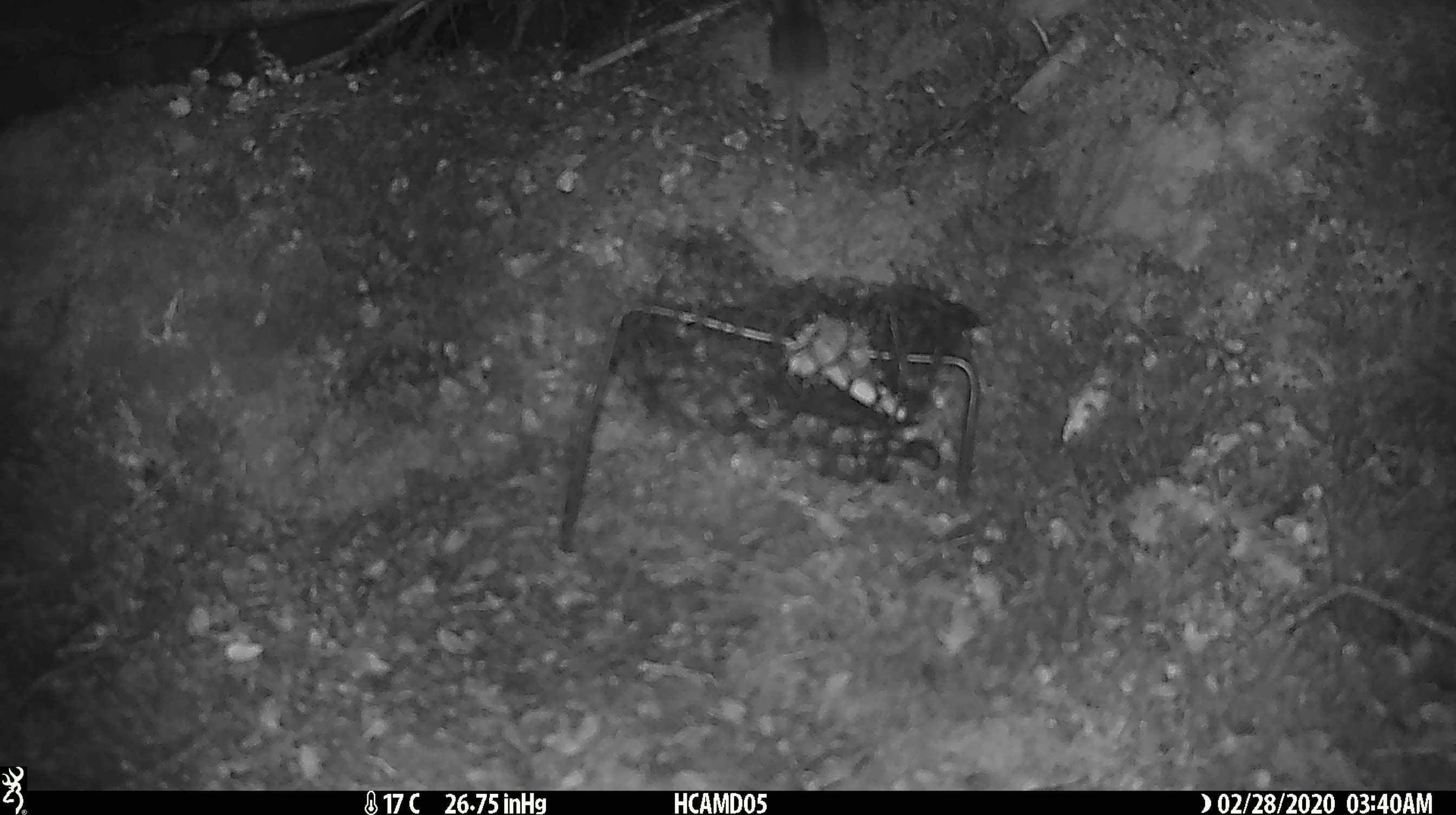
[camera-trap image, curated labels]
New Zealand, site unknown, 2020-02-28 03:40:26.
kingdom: Animalia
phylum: Chordata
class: Mammalia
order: Rodentia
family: Muridae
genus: Mus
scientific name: Mus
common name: mouse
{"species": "mouse (Mus)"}